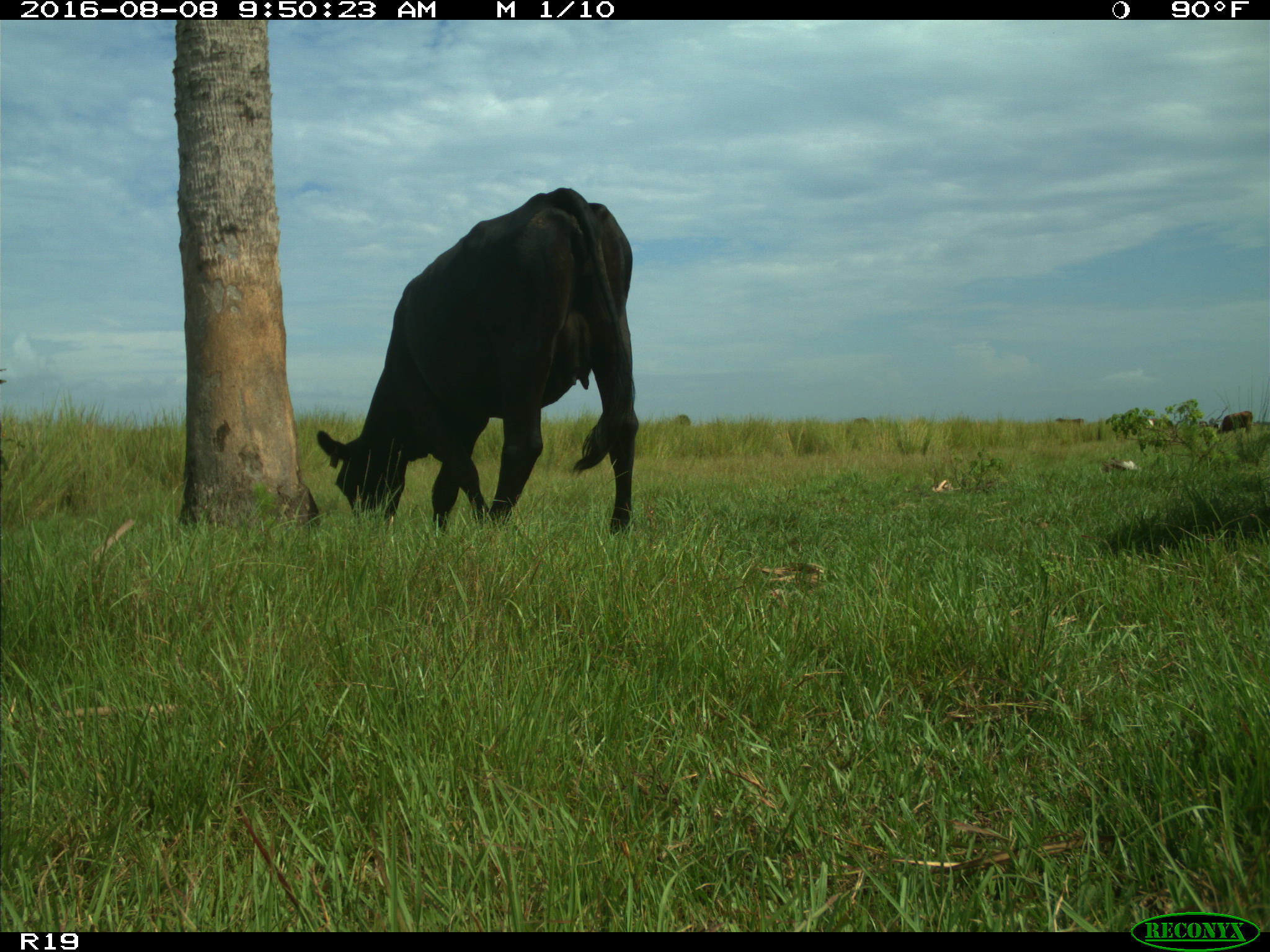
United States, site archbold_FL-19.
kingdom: Animalia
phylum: Chordata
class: Mammalia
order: Artiodactyla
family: Bovidae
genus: Bos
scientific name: Bos taurus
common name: domestic cow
Bos taurus (domestic cow).